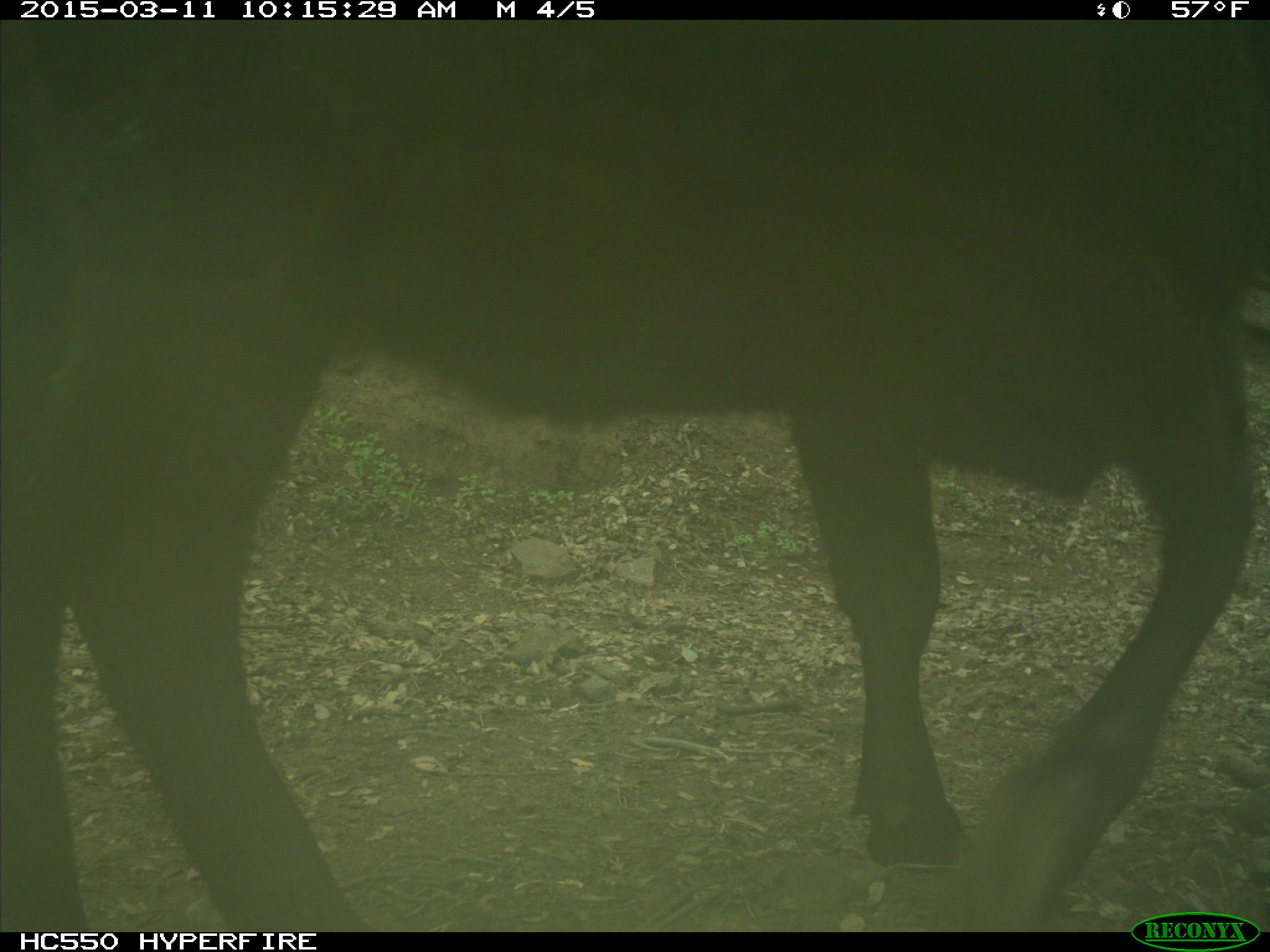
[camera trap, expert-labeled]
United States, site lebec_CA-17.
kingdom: Animalia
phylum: Chordata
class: Mammalia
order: Artiodactyla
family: Bovidae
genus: Bos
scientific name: Bos taurus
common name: domestic cow